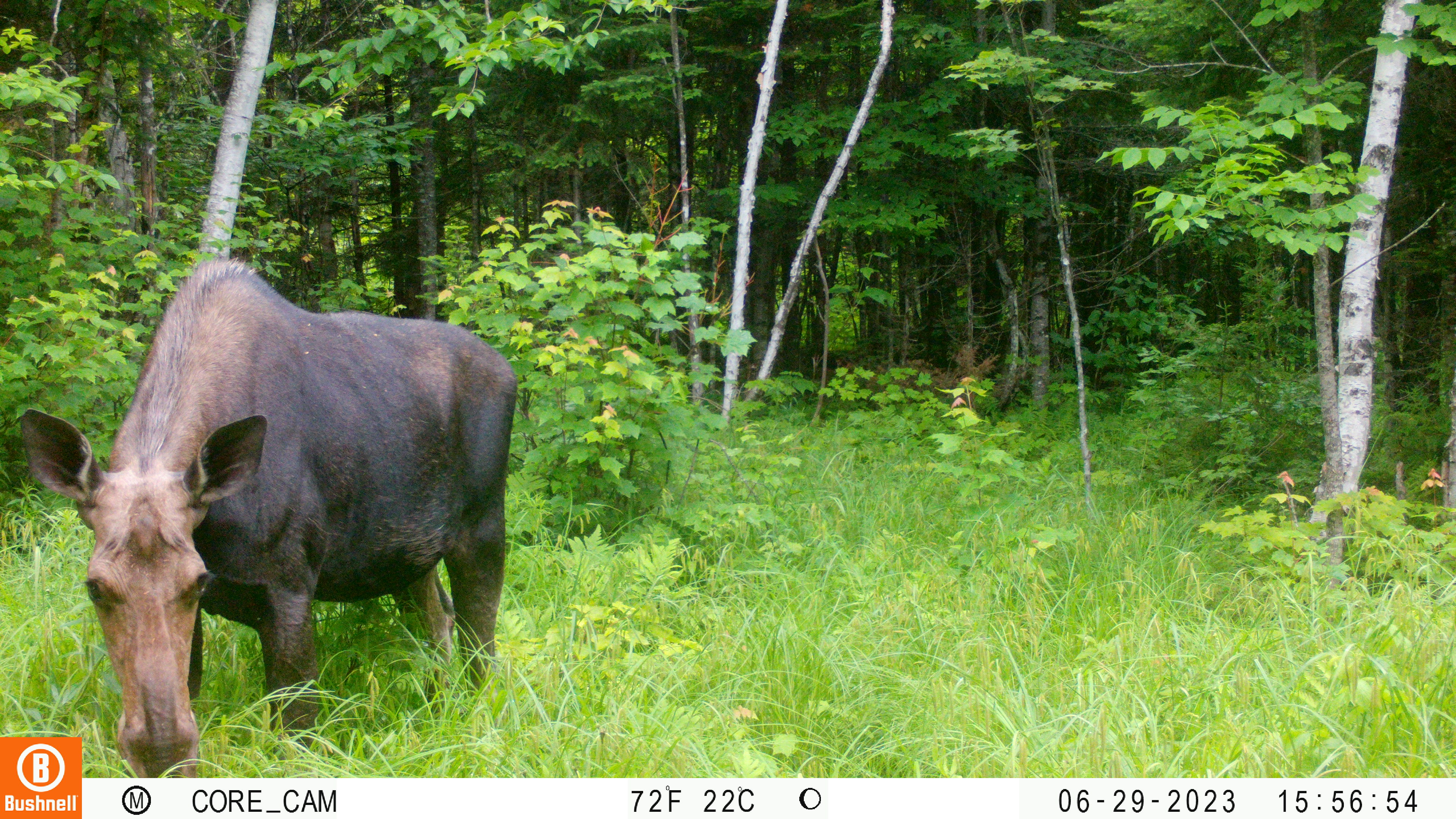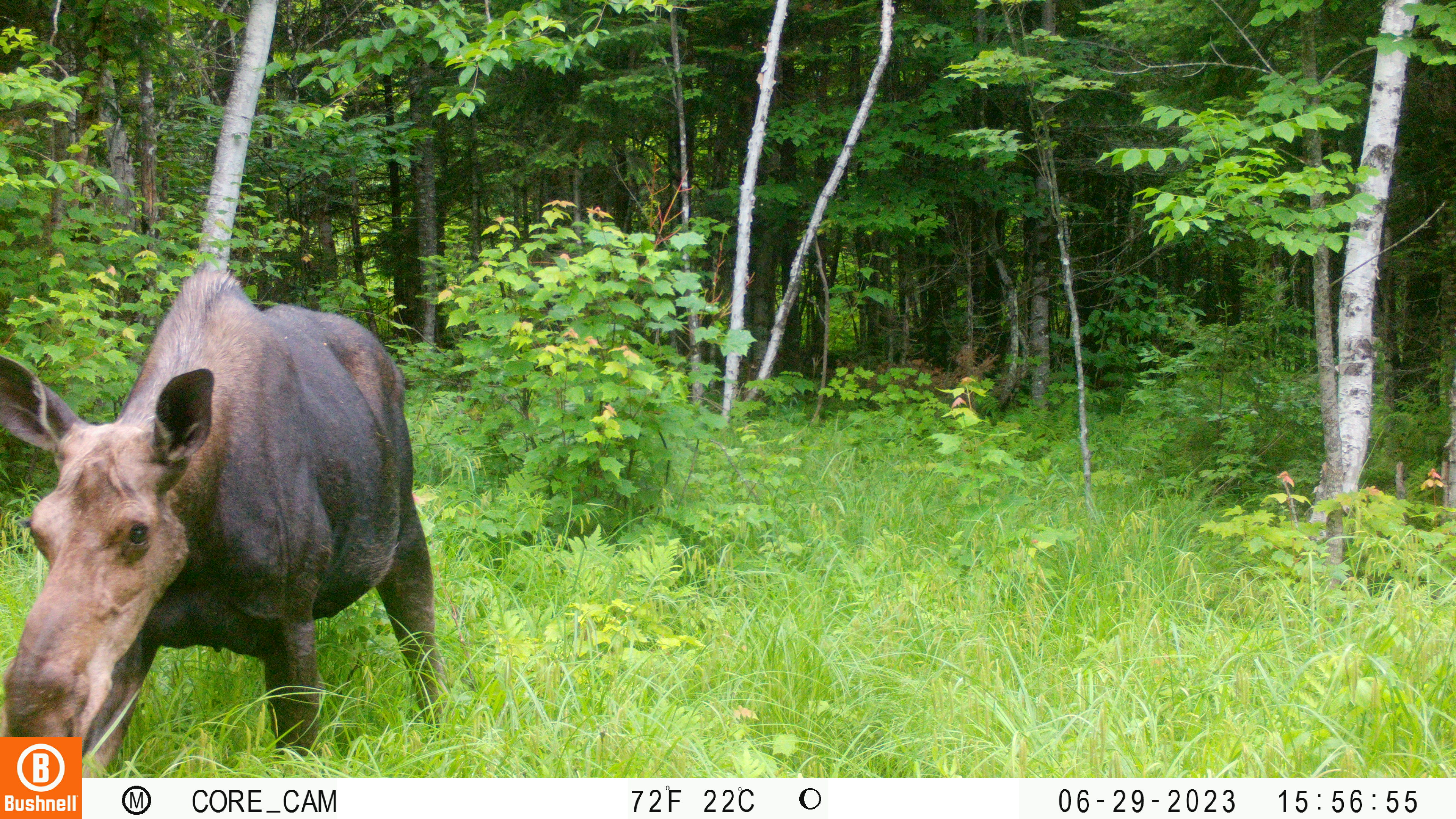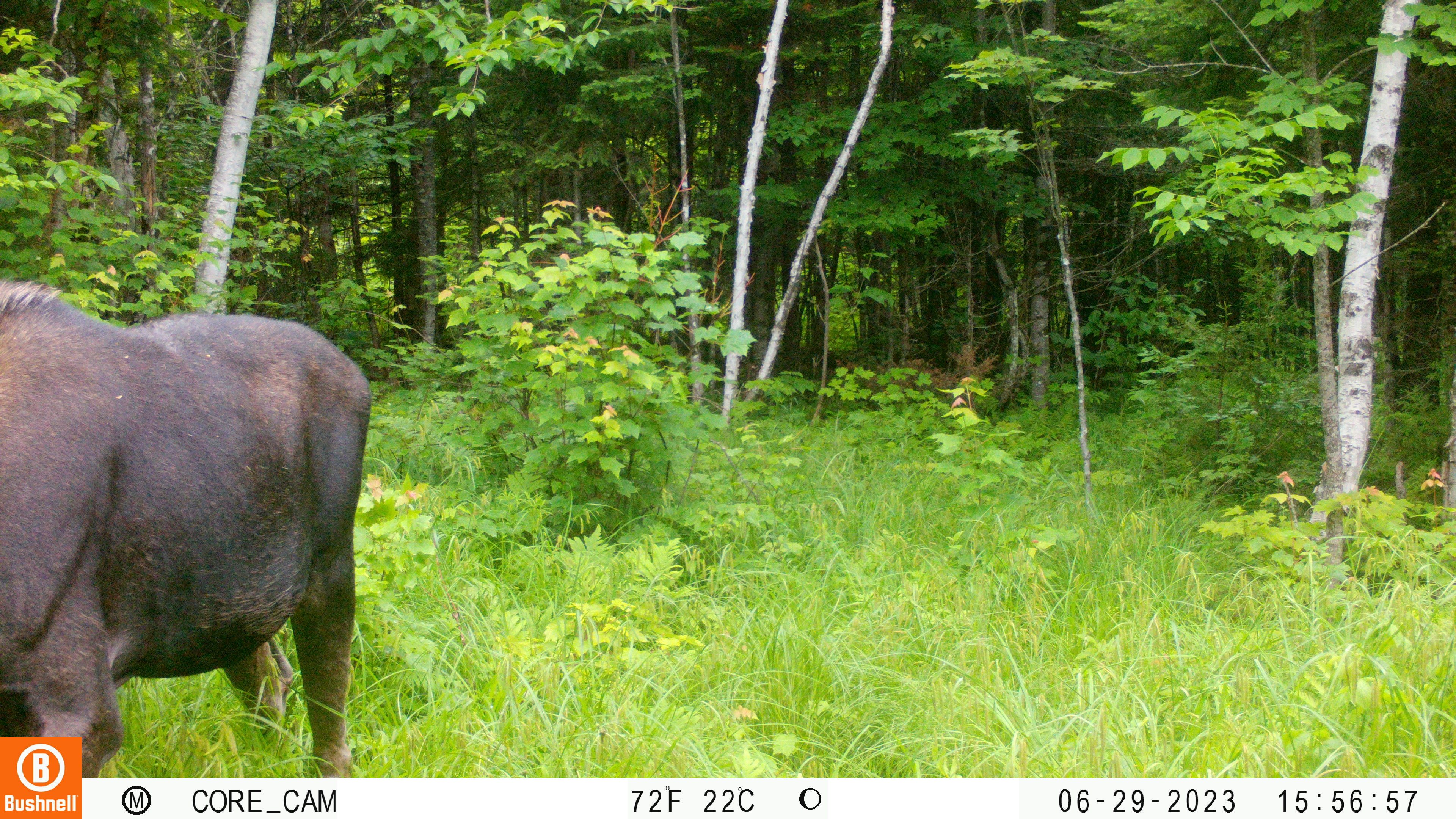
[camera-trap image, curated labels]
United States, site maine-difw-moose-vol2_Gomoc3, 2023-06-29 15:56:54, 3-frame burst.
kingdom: Animalia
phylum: Chordata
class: Mammalia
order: Artiodactyla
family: Cervidae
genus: Alces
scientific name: Alces alces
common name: moose